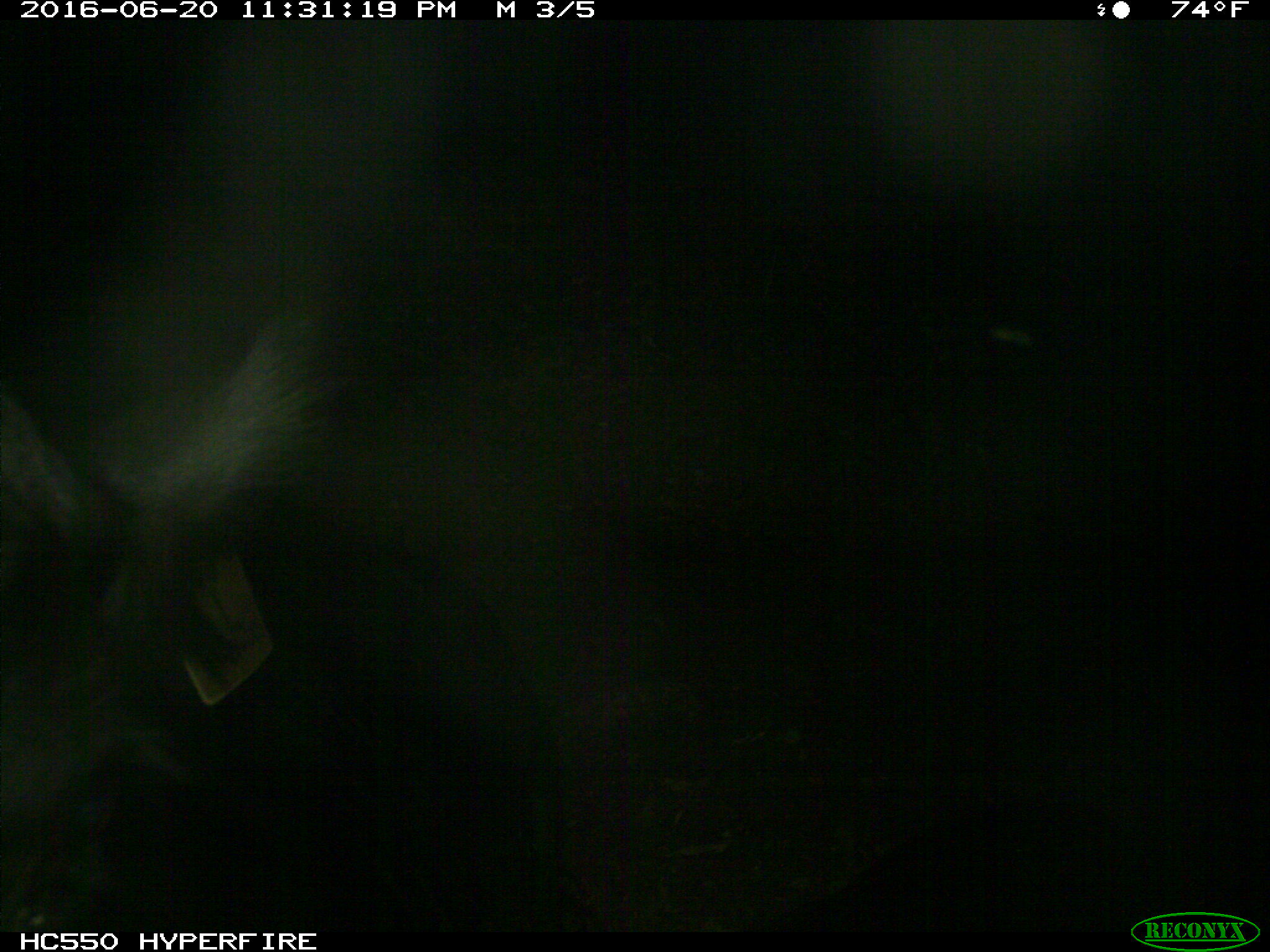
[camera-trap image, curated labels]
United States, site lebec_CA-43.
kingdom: Animalia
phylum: Chordata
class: Mammalia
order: Artiodactyla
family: Bovidae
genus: Bos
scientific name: Bos taurus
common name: domestic cow